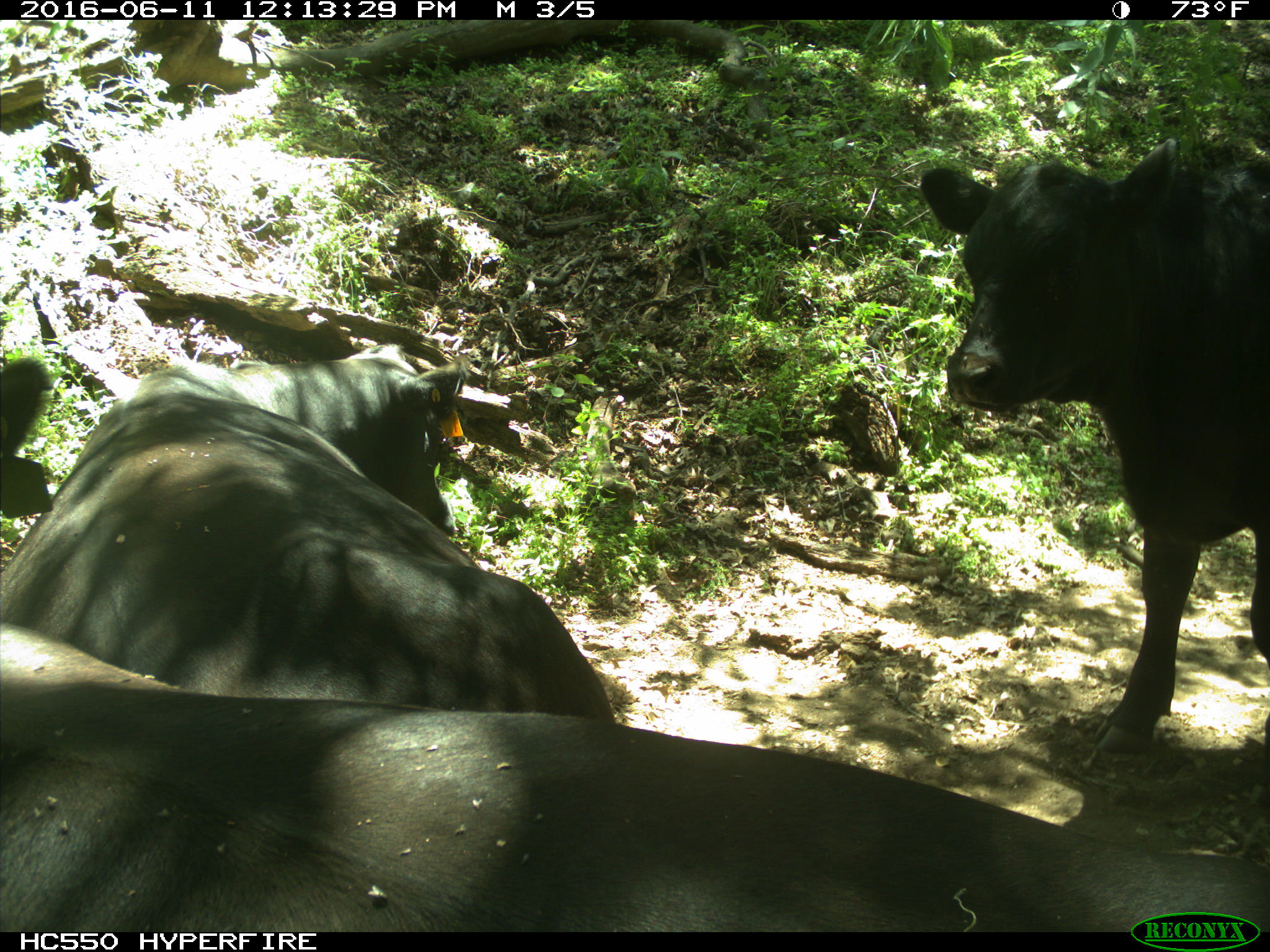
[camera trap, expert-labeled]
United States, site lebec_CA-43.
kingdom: Animalia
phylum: Chordata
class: Mammalia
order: Artiodactyla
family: Bovidae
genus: Bos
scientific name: Bos taurus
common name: domestic cow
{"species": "Bos taurus (domestic cow)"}